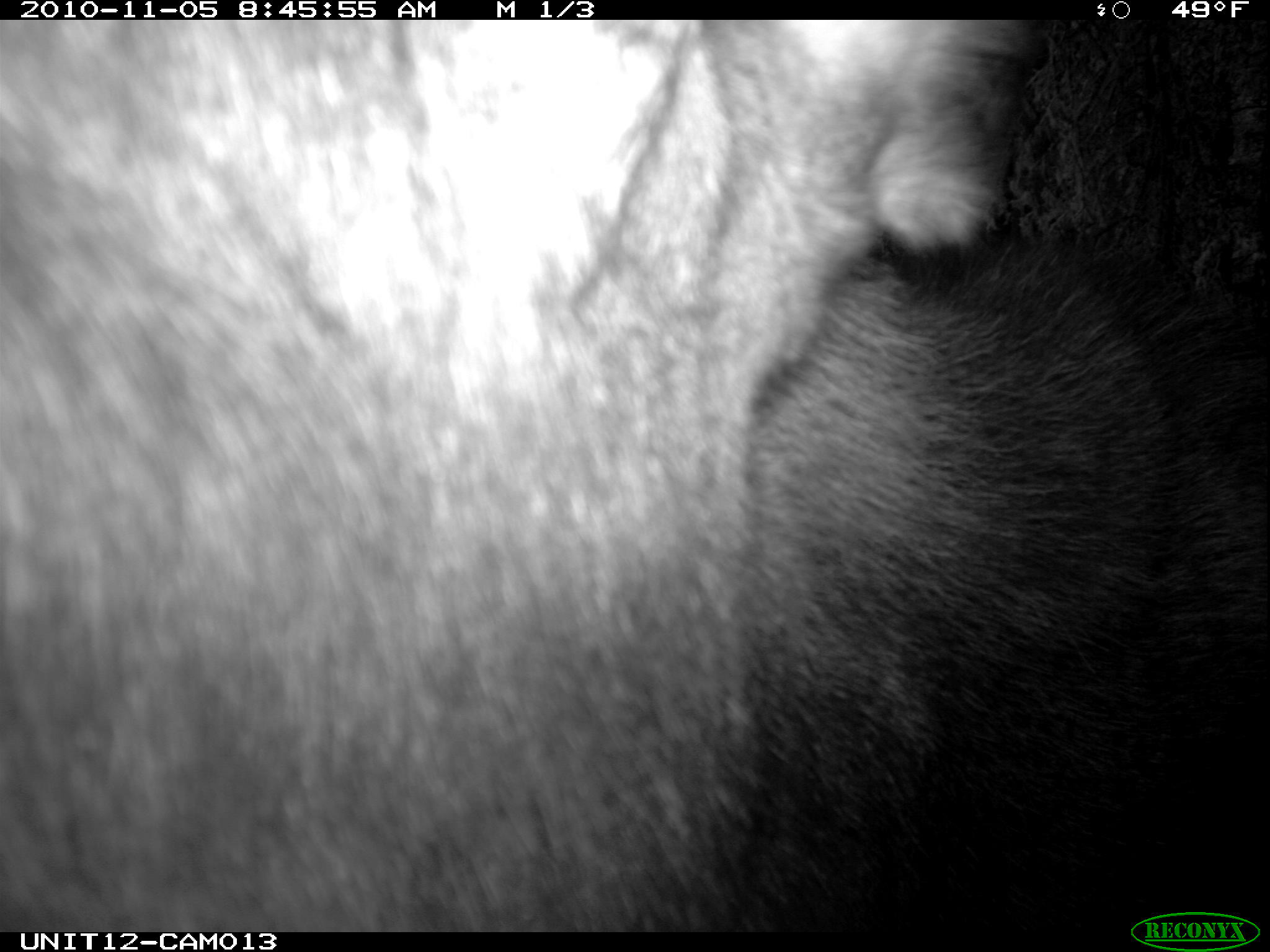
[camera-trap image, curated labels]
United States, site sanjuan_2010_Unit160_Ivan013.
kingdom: Animalia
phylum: Chordata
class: Mammalia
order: Artiodactyla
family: Cervidae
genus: Alces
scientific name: Alces alces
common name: moose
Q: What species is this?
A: Alces alces (moose).